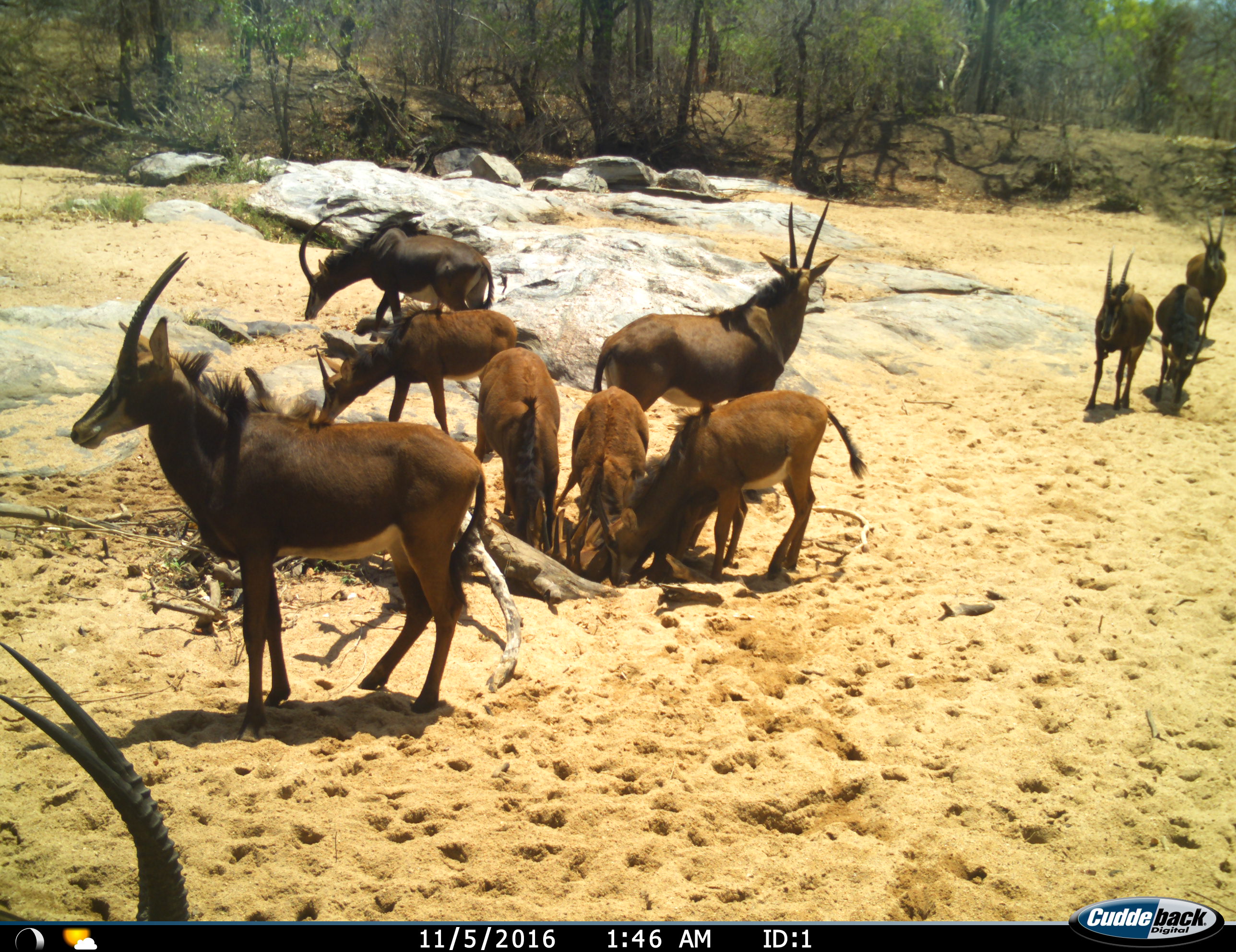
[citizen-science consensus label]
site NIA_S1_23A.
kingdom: Animalia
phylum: Chordata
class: Mammalia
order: Artiodactyla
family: Bovidae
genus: Hippotragus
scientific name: Hippotragus niger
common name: sable antelope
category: sable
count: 11-50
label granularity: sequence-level